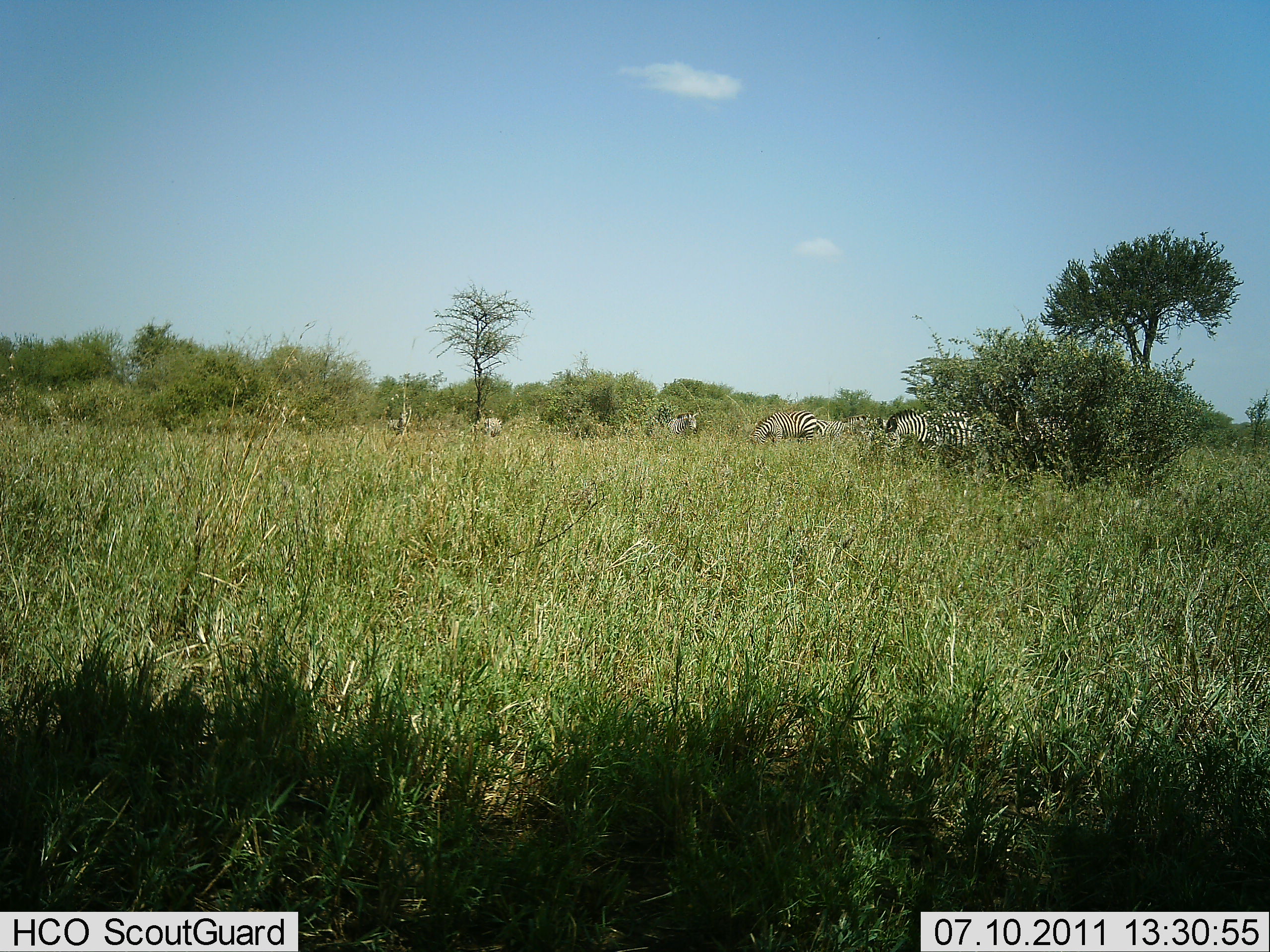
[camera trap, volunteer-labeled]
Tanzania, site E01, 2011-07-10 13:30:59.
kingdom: Animalia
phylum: Chordata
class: Mammalia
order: Perissodactyla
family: Equidae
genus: Equus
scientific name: Equus quagga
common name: plains zebra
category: zebra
Zebra (plains zebra) (Equus quagga), count 5. Behavior (volunteer vote fractions): standing 50%, resting 0%, moving 30%, interacting 0%. Young present (vote fraction): 0%. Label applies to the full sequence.